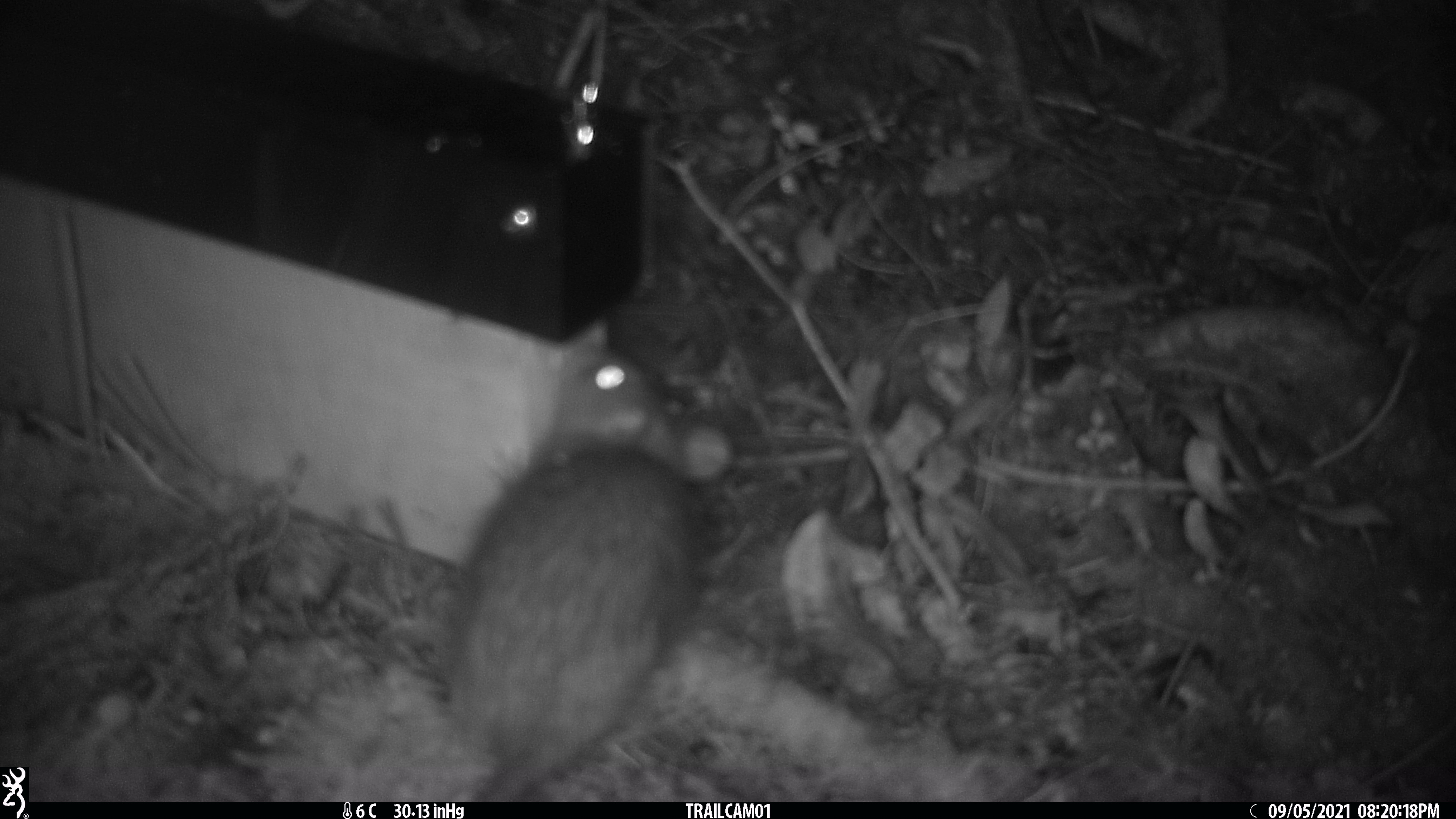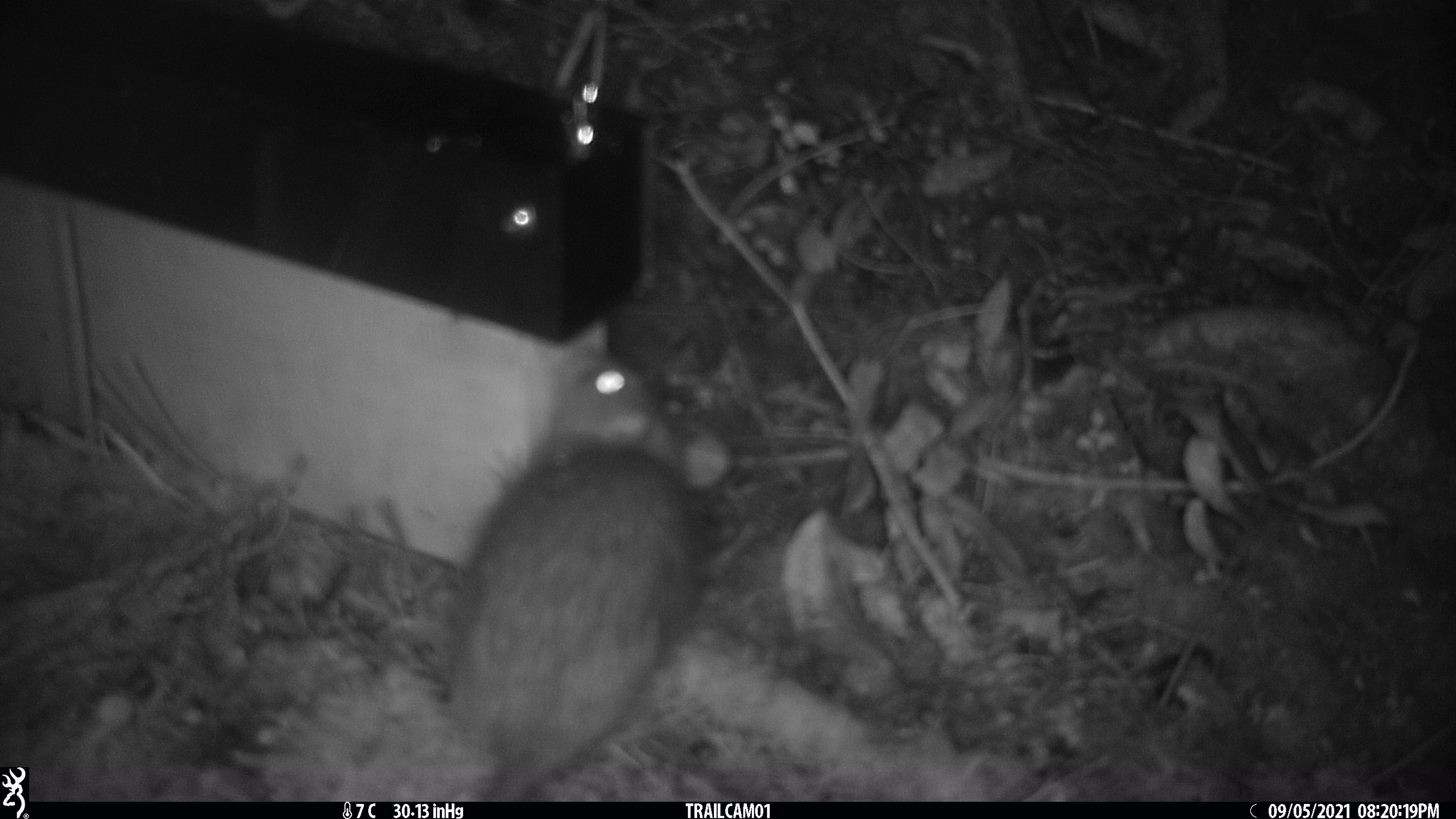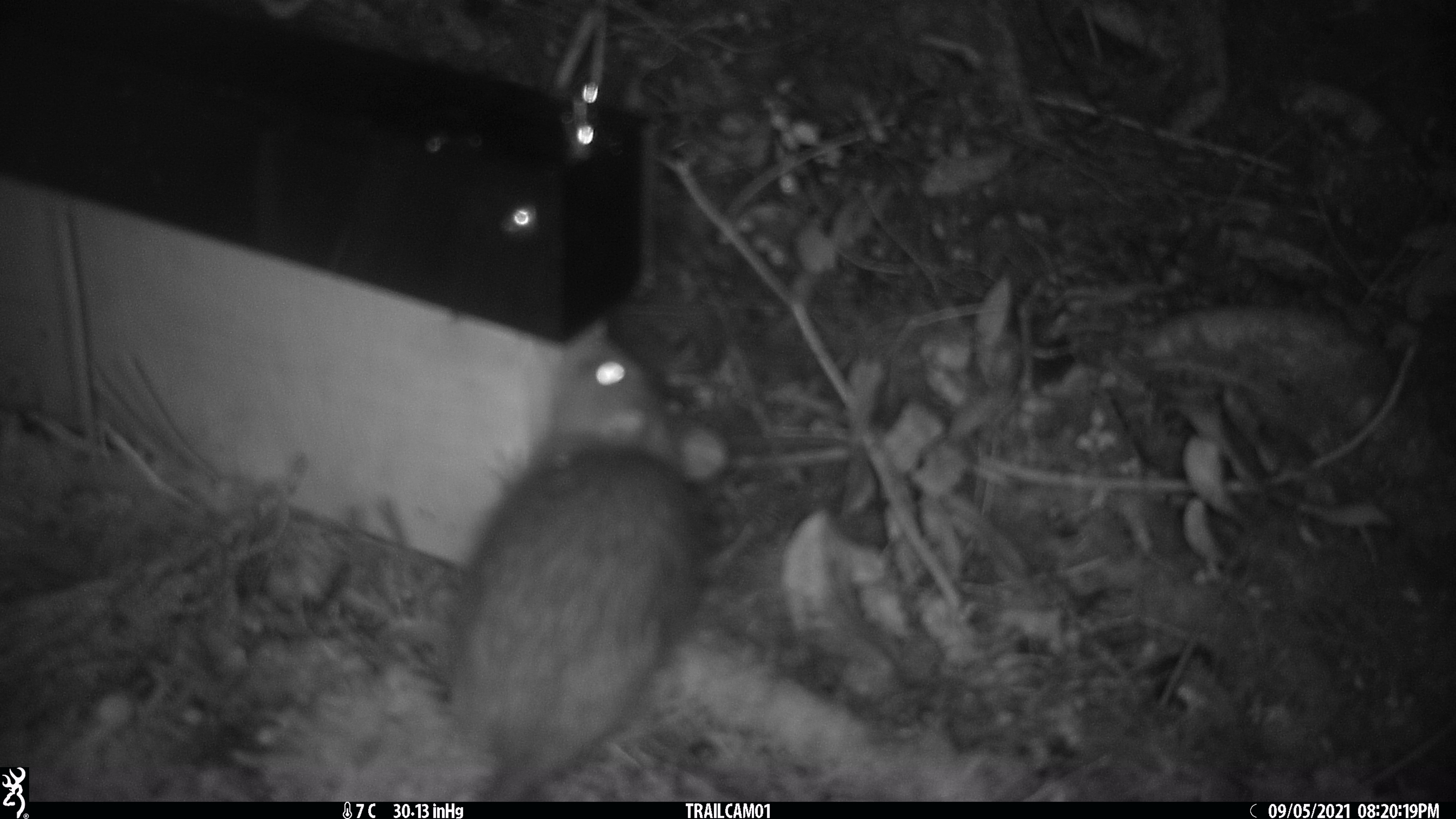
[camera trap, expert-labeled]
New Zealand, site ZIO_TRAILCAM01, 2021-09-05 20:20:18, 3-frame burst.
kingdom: Animalia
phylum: Chordata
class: Mammalia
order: Rodentia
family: Muridae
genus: Rattus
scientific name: Rattus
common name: rat